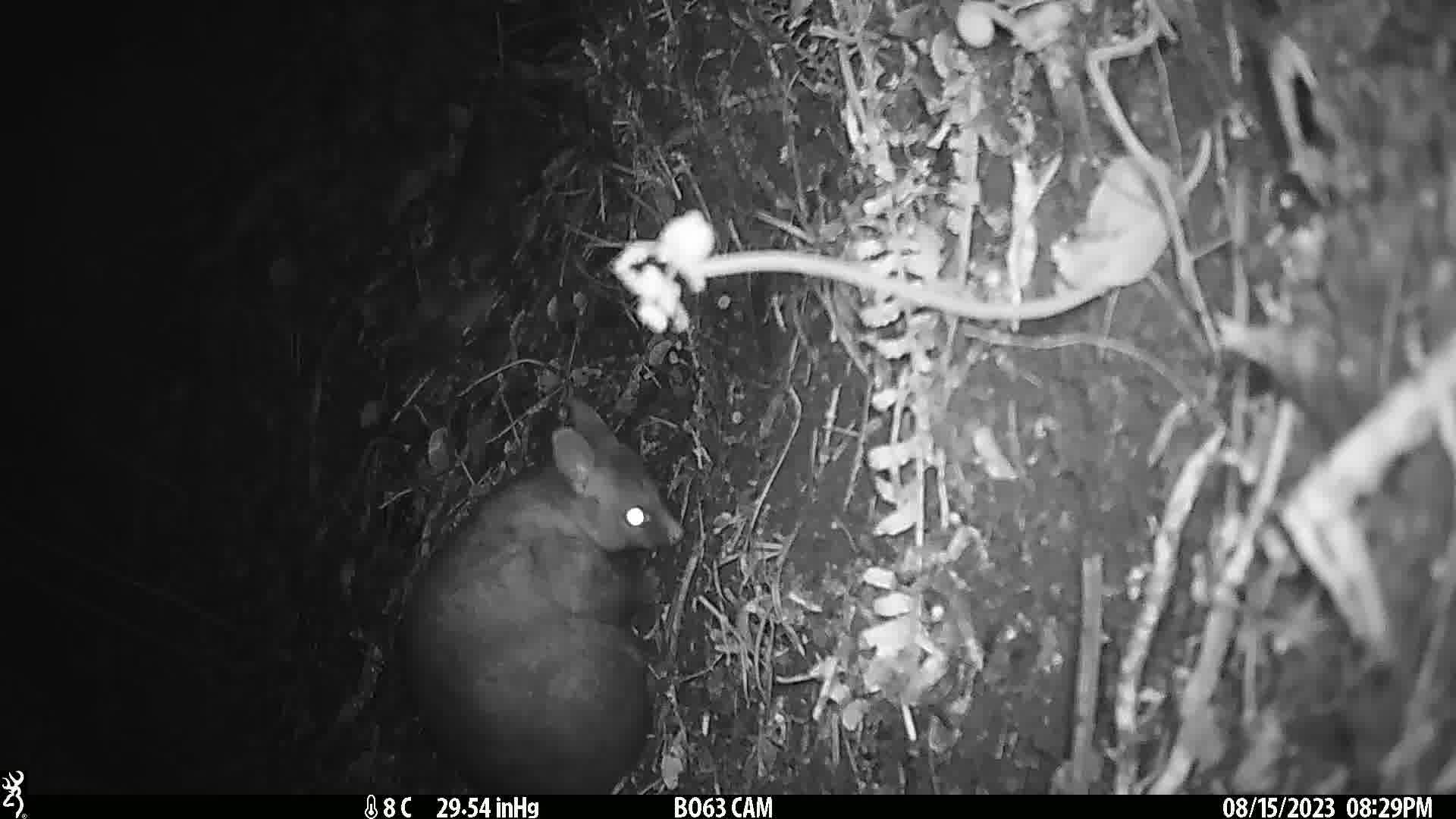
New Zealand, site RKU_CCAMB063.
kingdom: Animalia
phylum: Chordata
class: Mammalia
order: Diprotodontia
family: Phalangeridae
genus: Trichosurus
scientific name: Trichosurus vulpecula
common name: common brushtail possum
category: possum